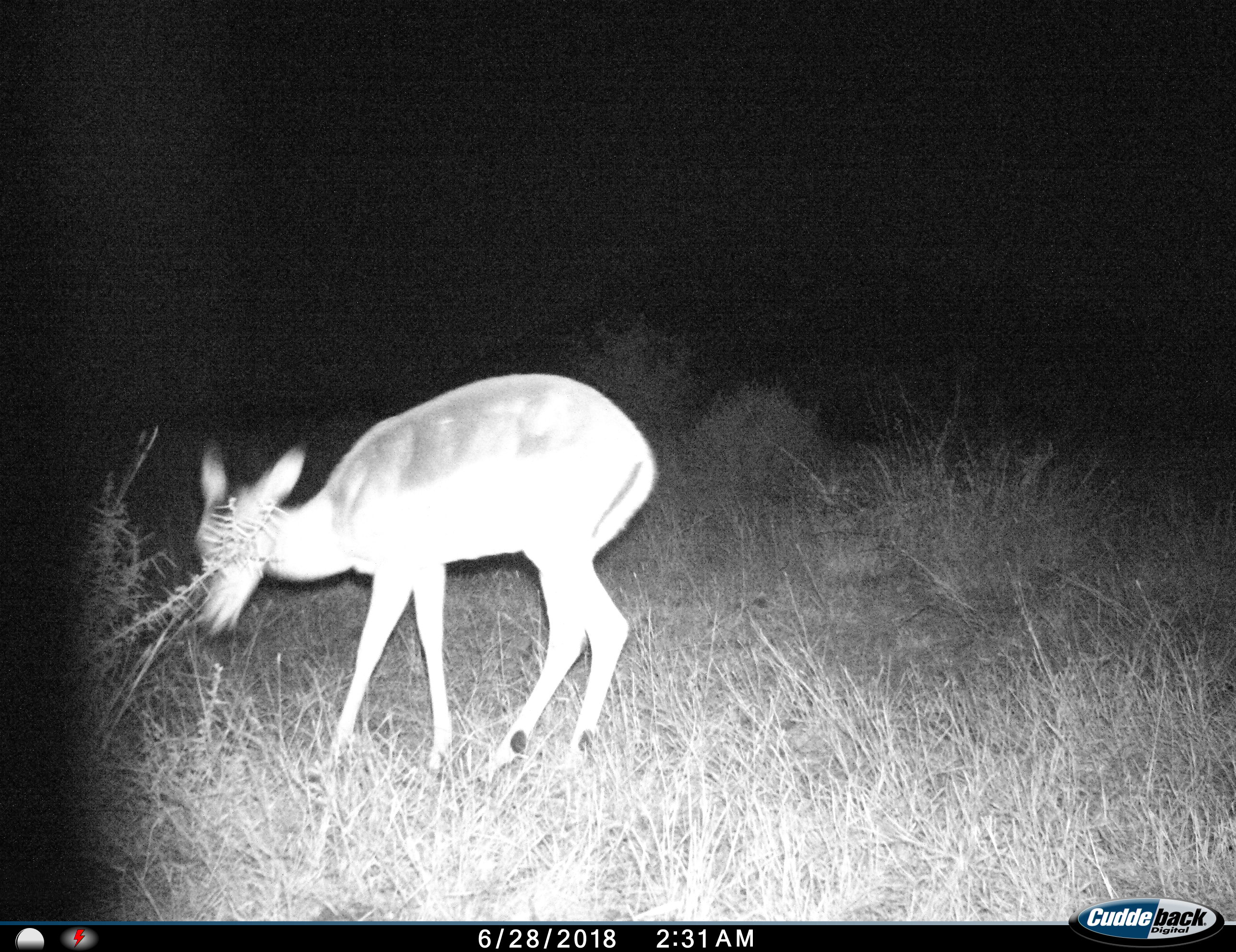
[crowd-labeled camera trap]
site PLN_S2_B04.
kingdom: Animalia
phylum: Chordata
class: Mammalia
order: Artiodactyla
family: Bovidae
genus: Aepyceros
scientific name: Aepyceros melampus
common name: impala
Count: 1.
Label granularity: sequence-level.